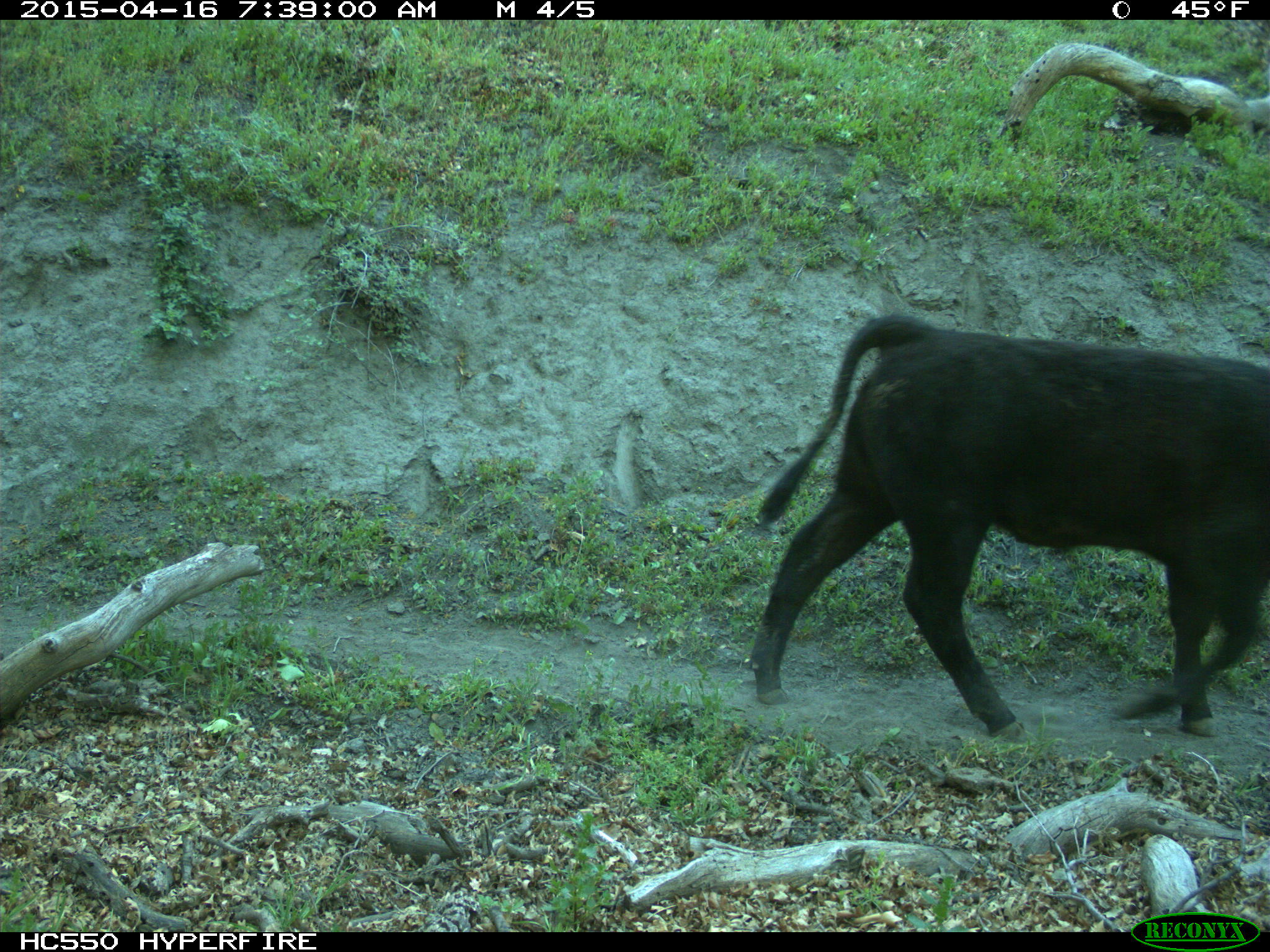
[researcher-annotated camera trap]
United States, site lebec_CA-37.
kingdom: Animalia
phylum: Chordata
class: Mammalia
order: Artiodactyla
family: Bovidae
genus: Bos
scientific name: Bos taurus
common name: domestic cow